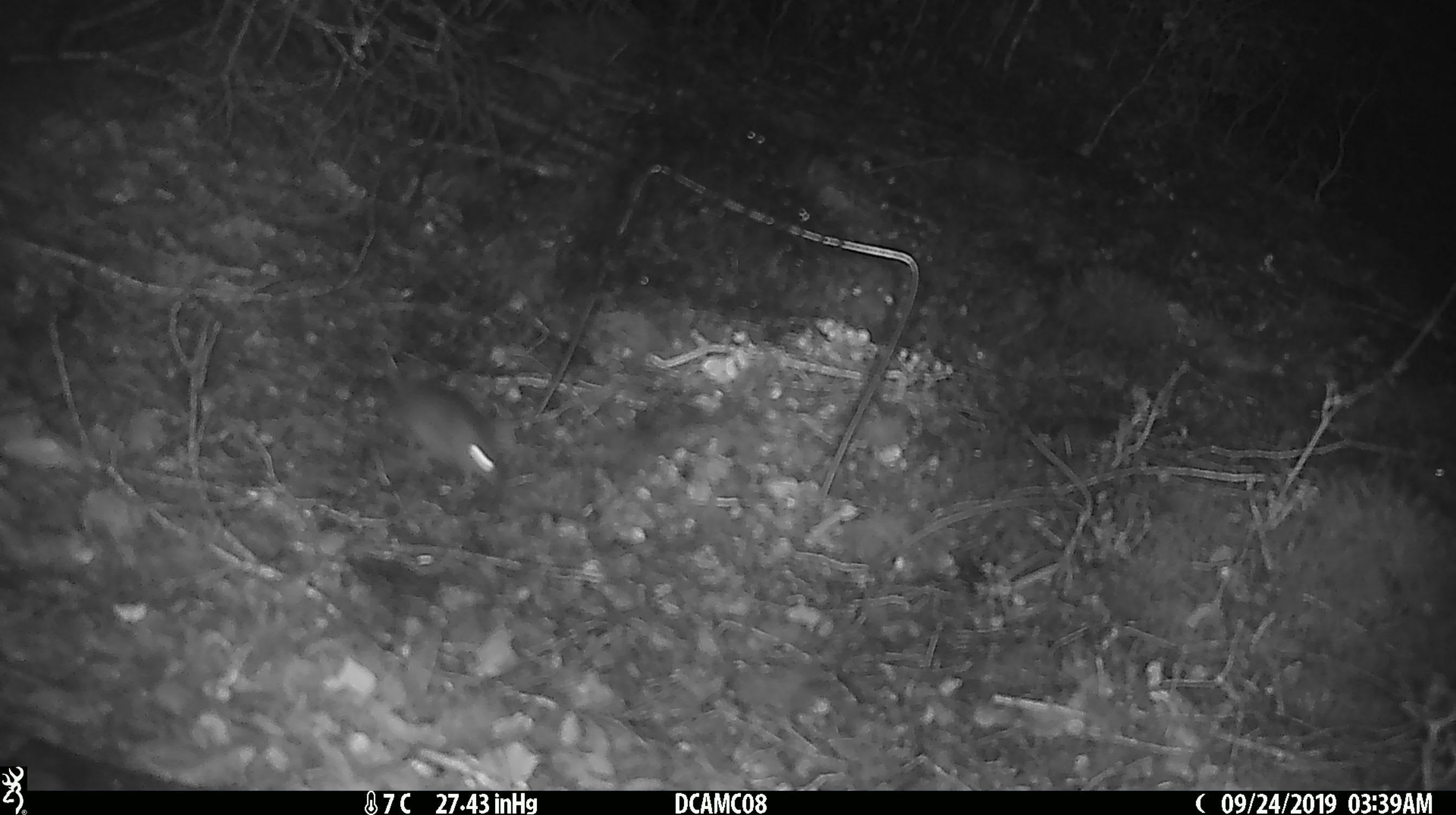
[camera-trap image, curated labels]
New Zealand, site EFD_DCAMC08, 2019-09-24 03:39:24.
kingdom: Animalia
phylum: Chordata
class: Mammalia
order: Rodentia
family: Muridae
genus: Mus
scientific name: Mus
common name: mouse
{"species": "mouse (Mus)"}